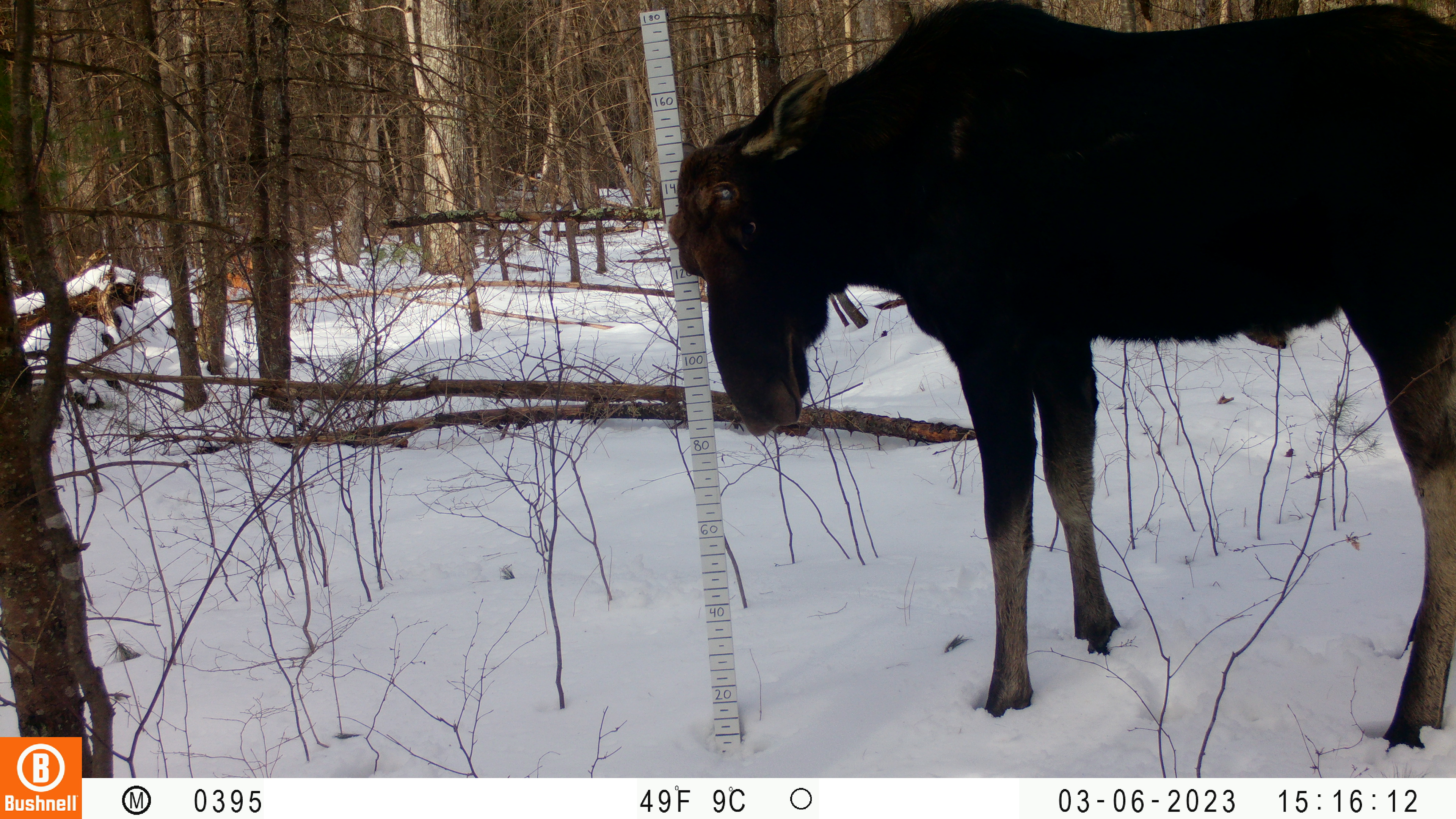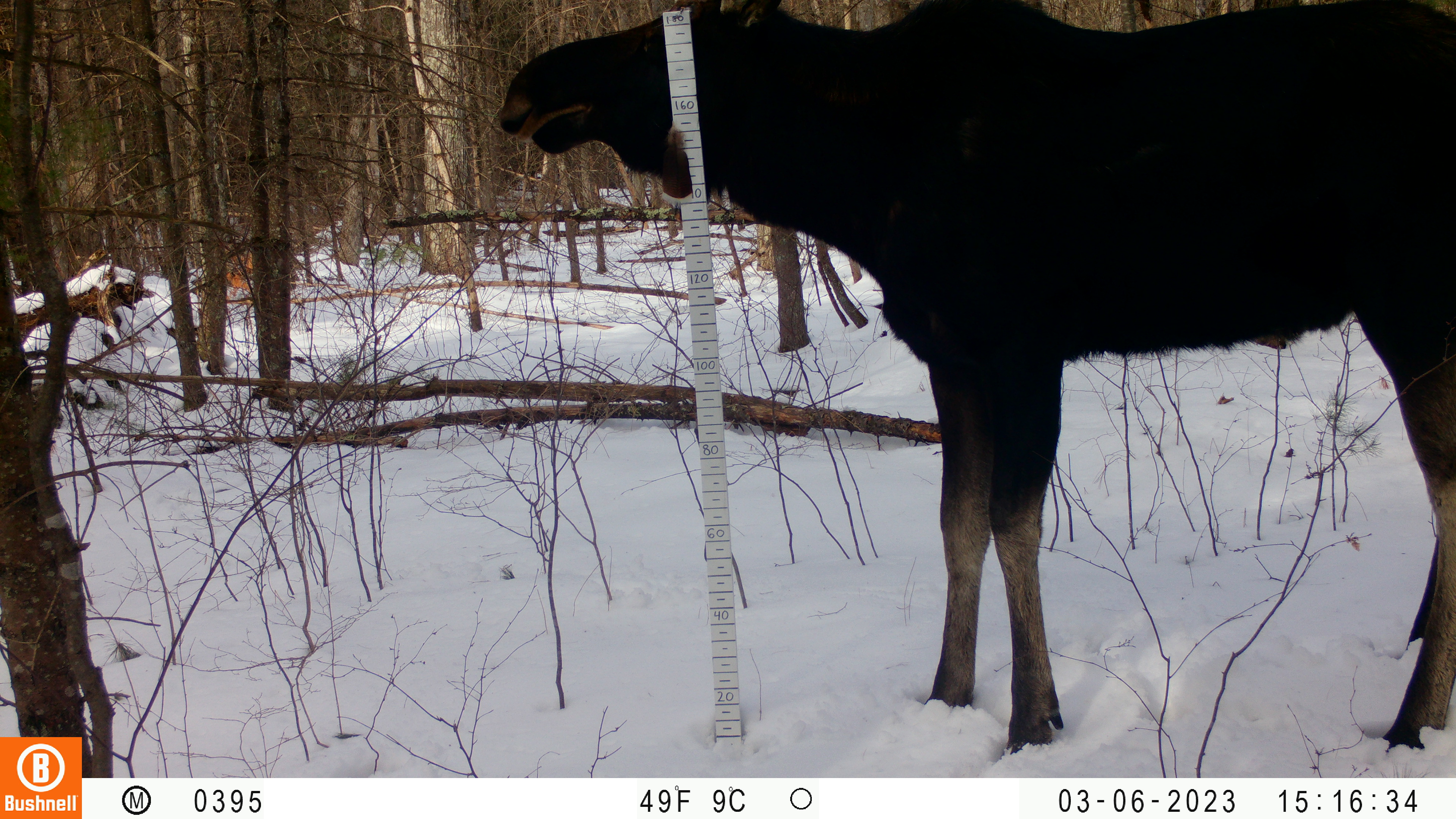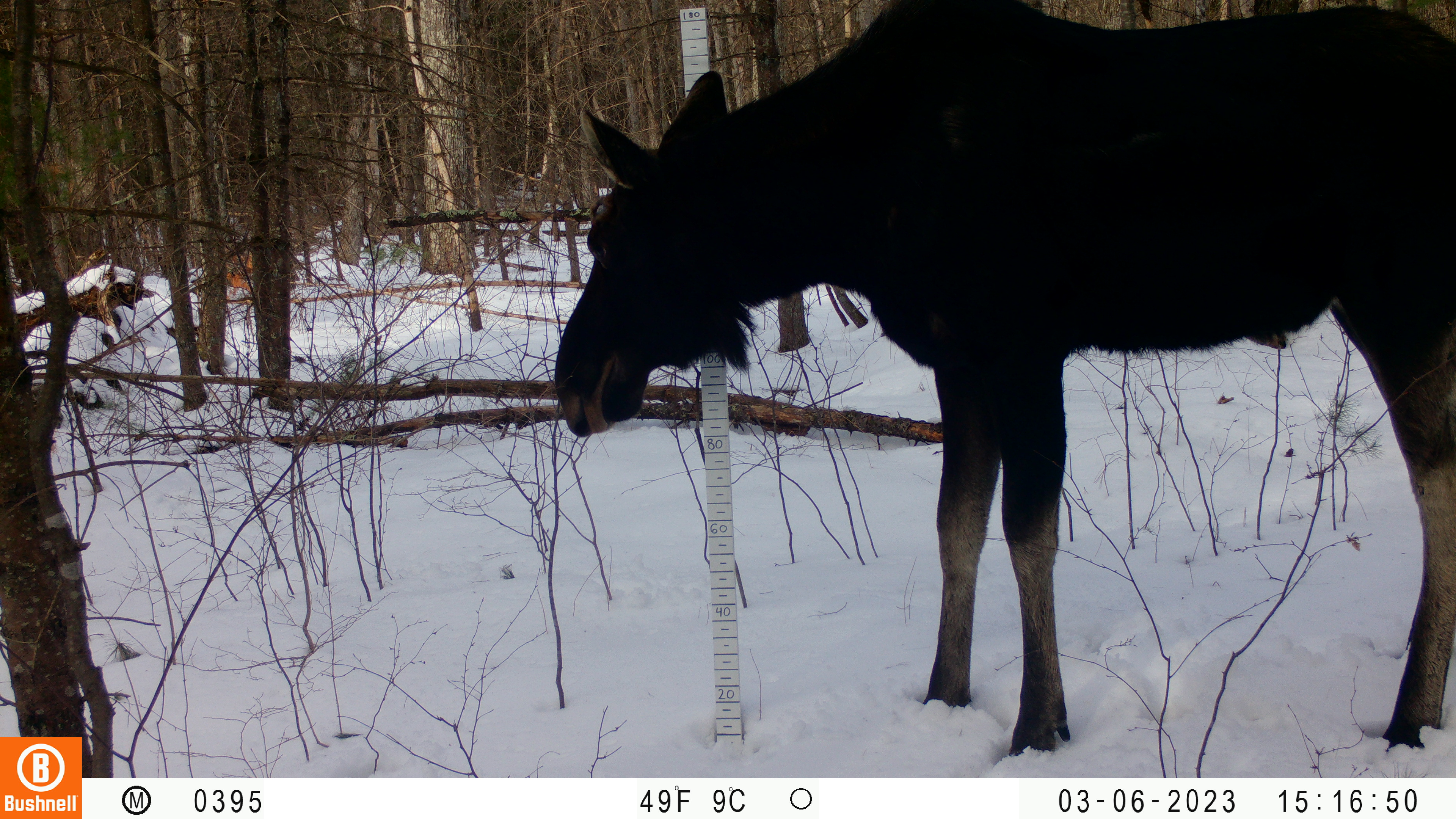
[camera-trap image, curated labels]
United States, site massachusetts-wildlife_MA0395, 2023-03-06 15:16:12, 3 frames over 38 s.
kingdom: Animalia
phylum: Chordata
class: Mammalia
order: Artiodactyla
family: Cervidae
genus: Alces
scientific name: Alces alces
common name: moose